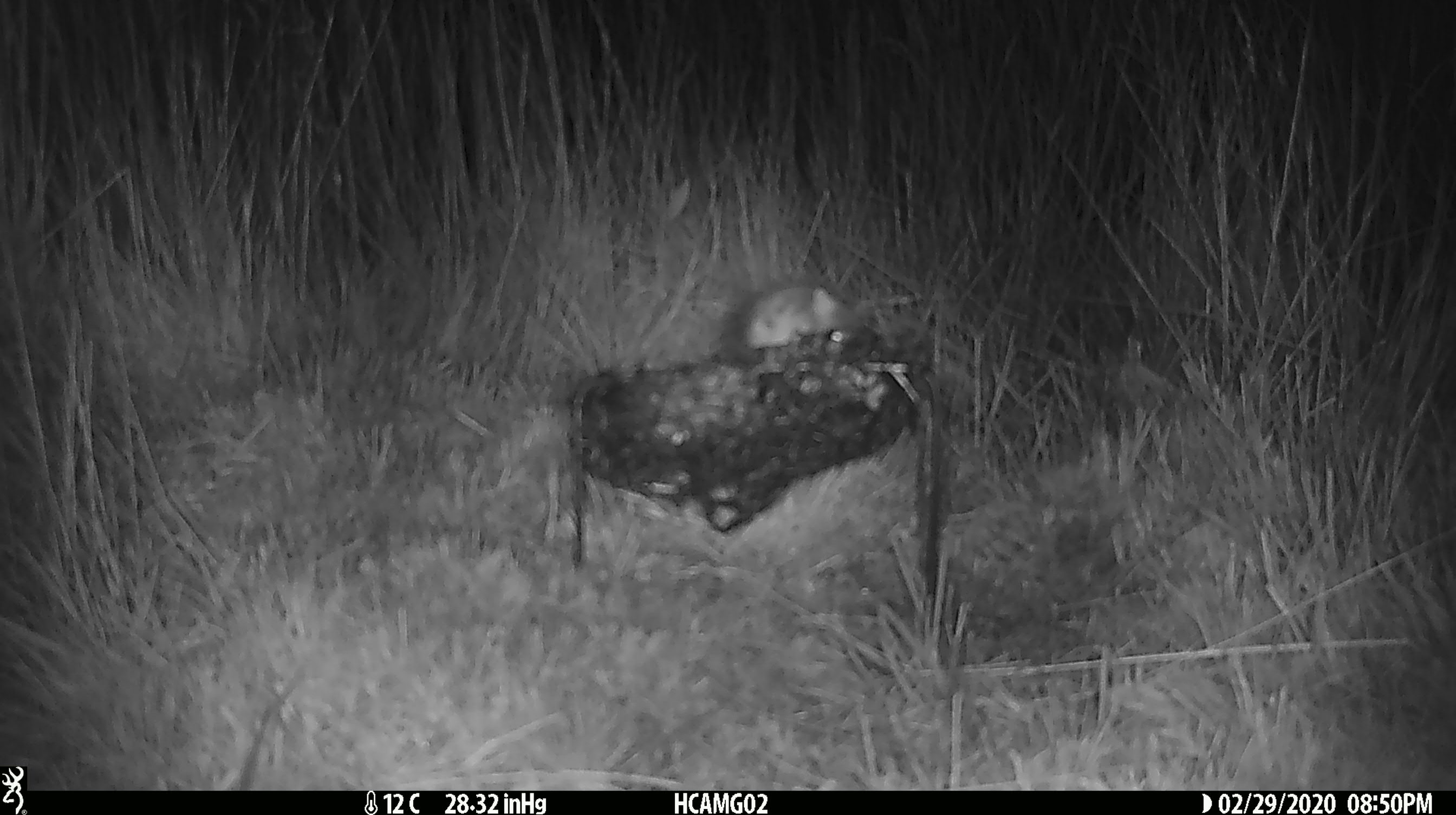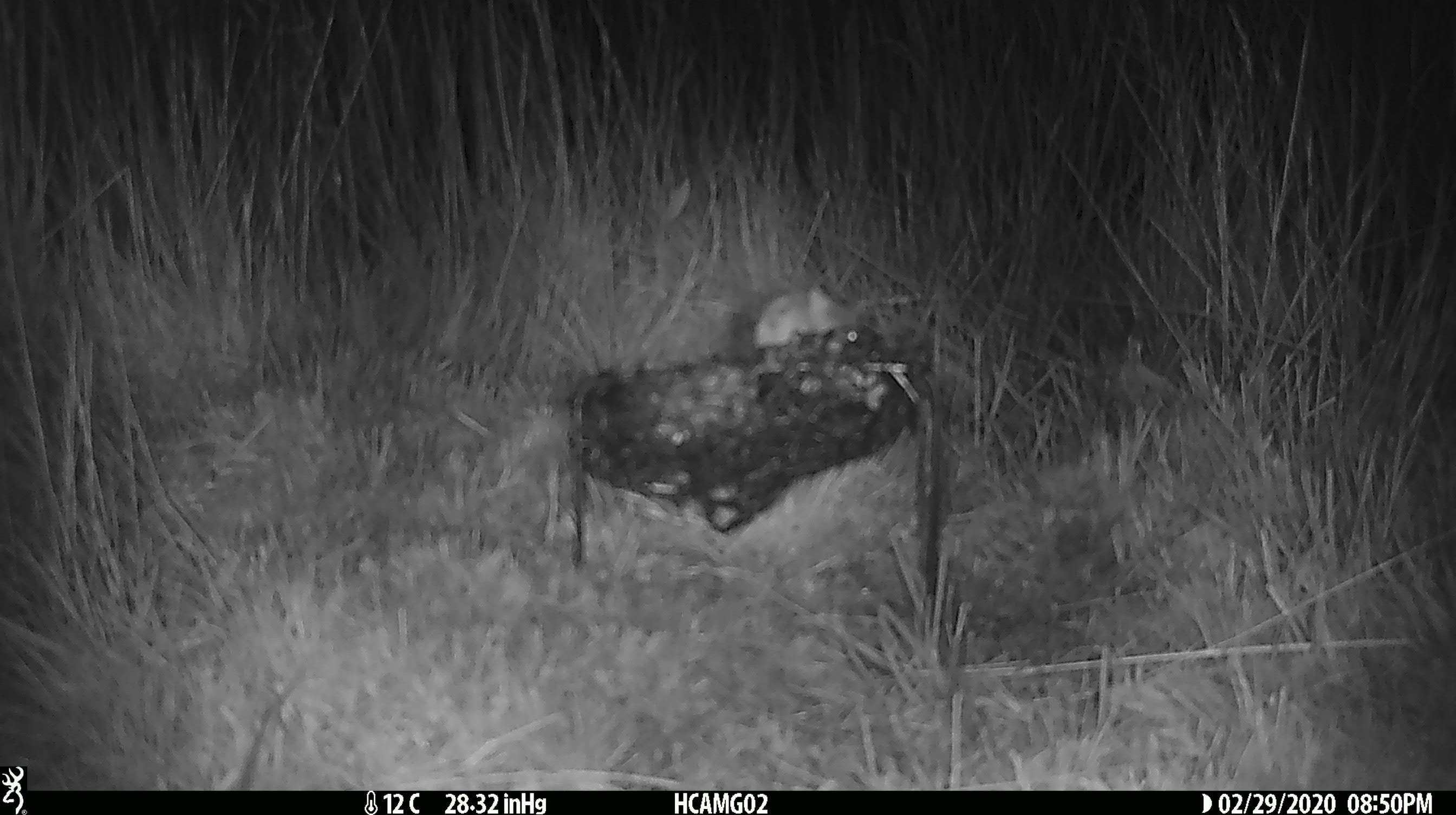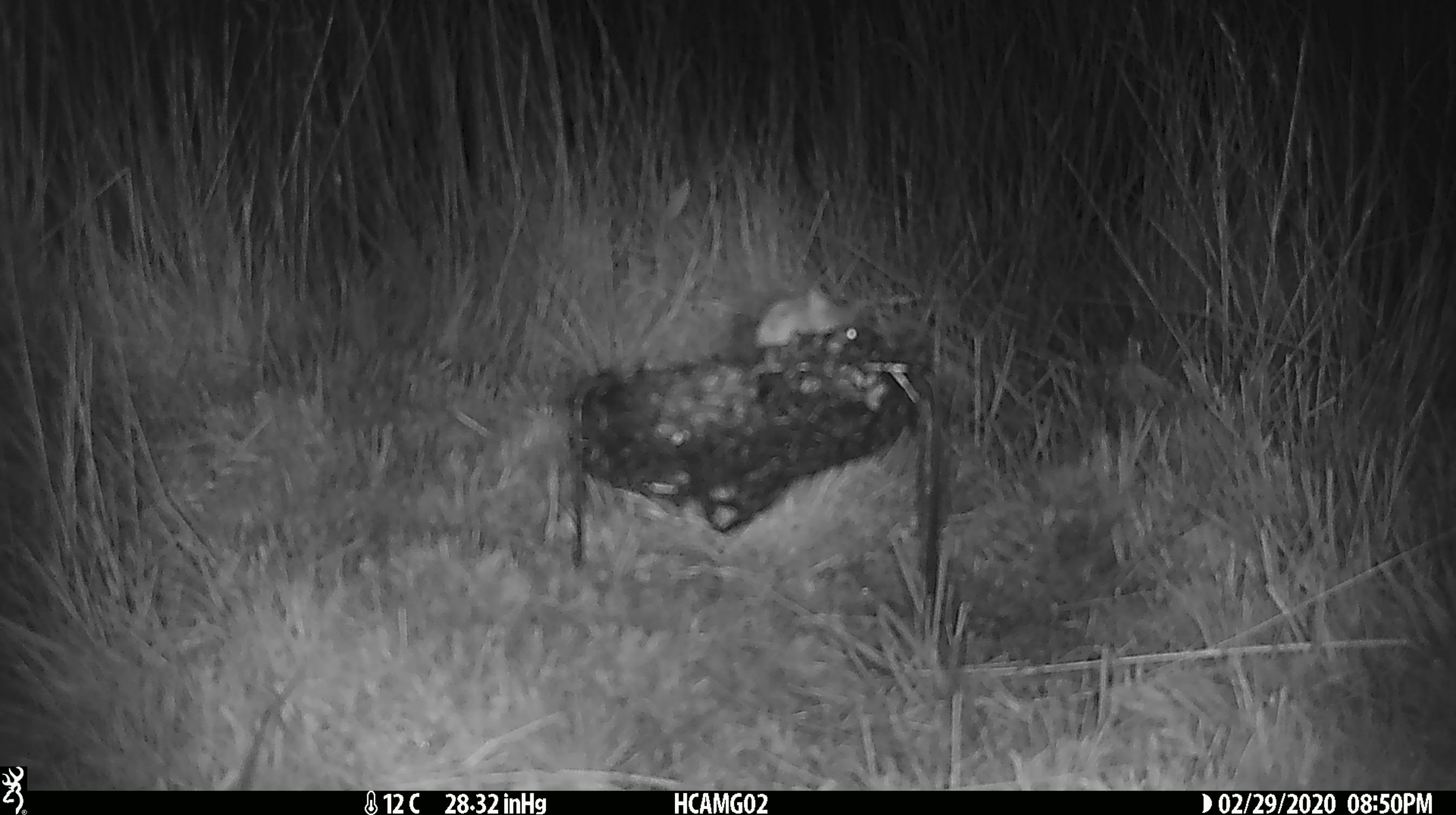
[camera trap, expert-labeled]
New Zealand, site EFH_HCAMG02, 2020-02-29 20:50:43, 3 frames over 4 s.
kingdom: Animalia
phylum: Chordata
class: Mammalia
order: Rodentia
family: Muridae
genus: Mus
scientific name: Mus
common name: mouse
Mouse (Mus).